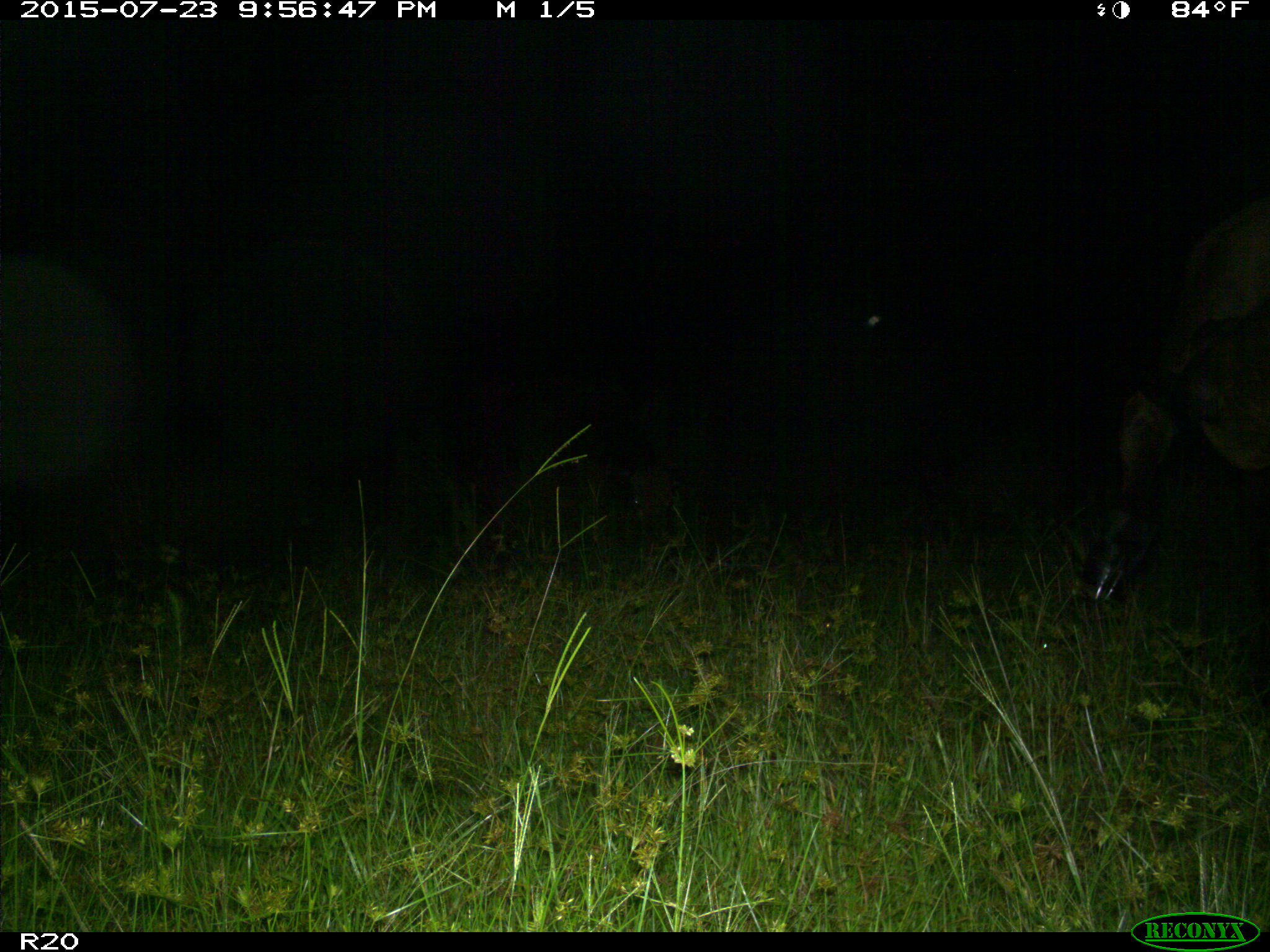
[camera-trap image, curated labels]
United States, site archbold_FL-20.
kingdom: Animalia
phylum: Chordata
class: Mammalia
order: Artiodactyla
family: Bovidae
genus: Bos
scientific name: Bos taurus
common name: domestic cow